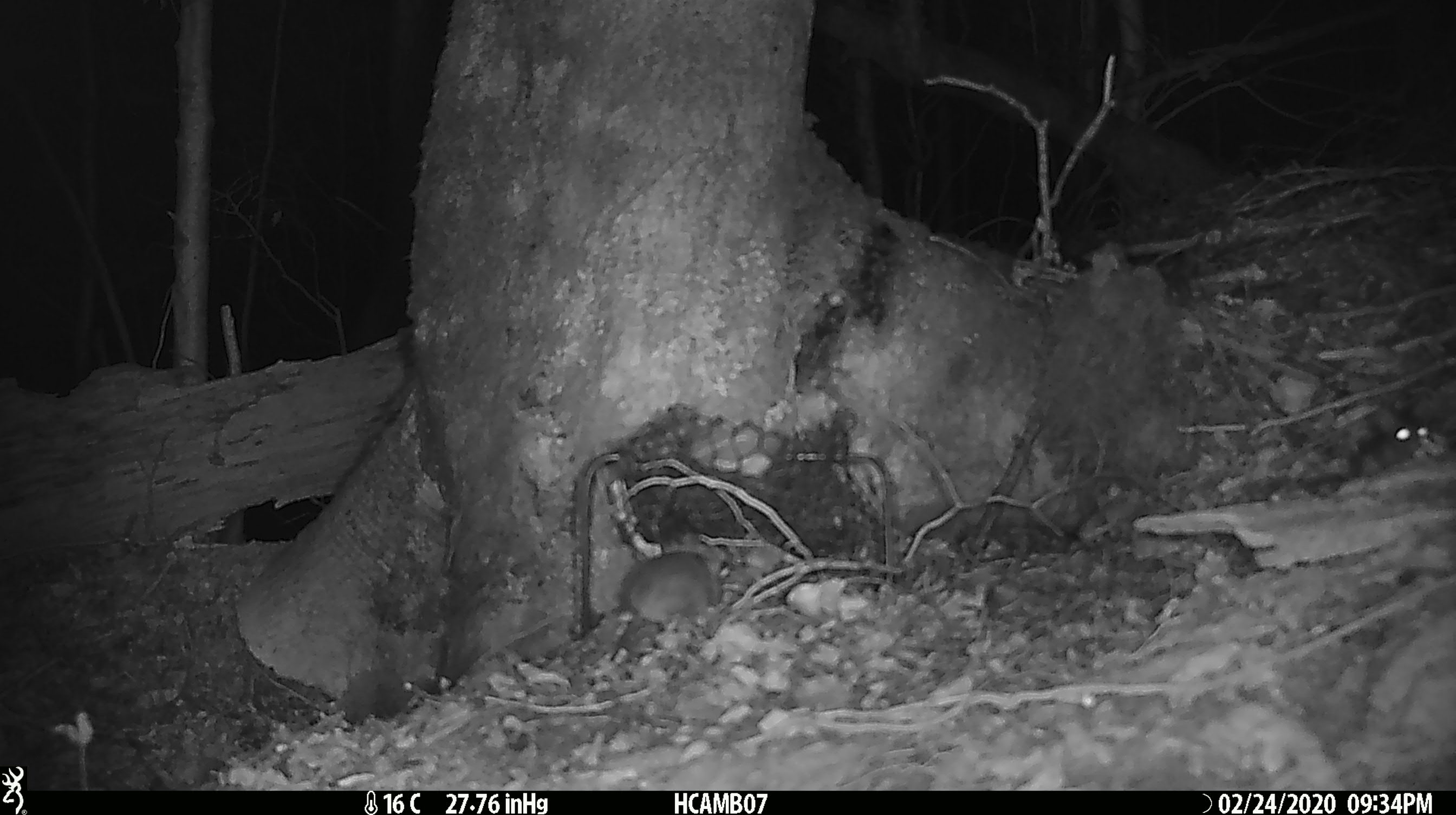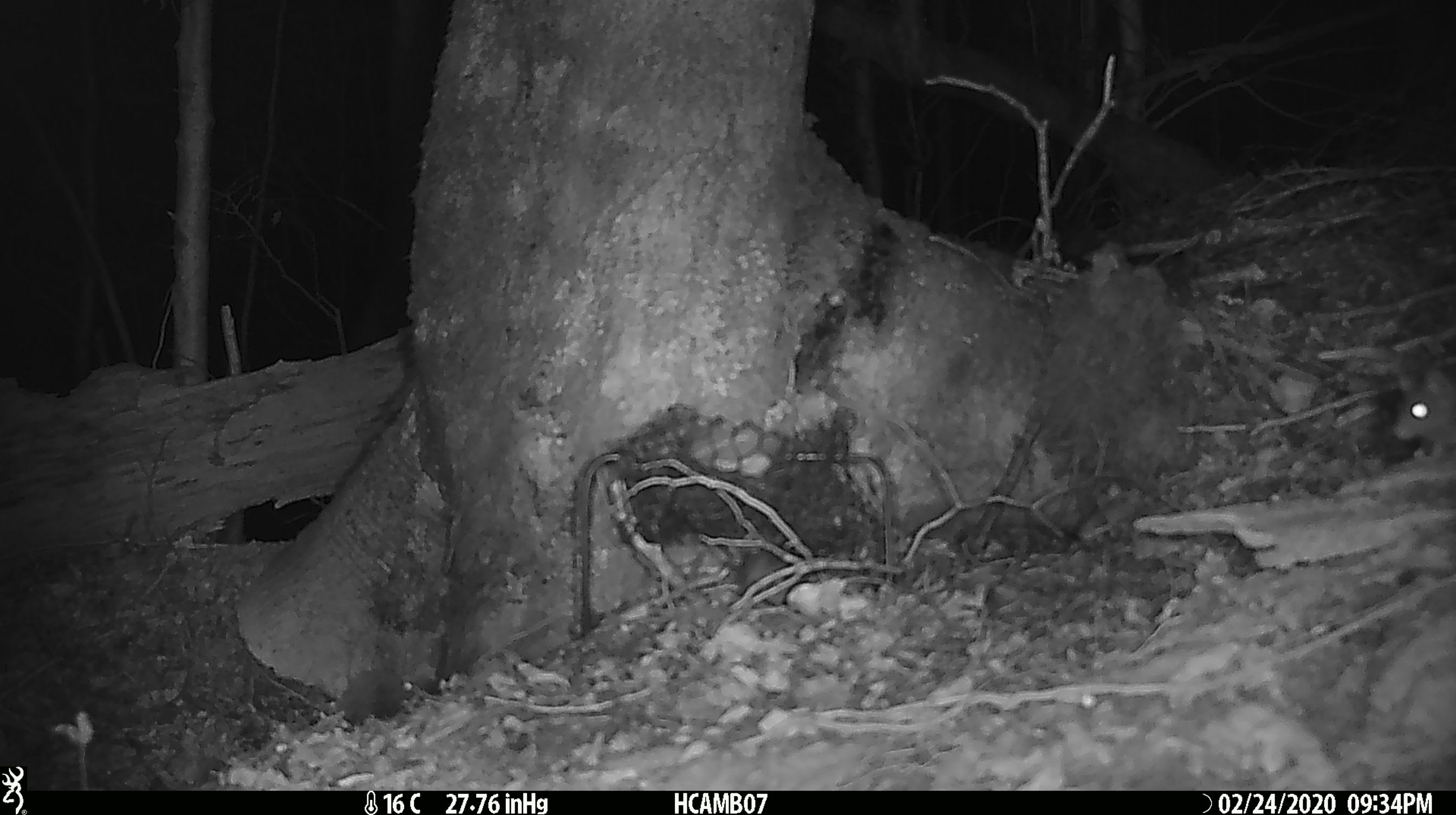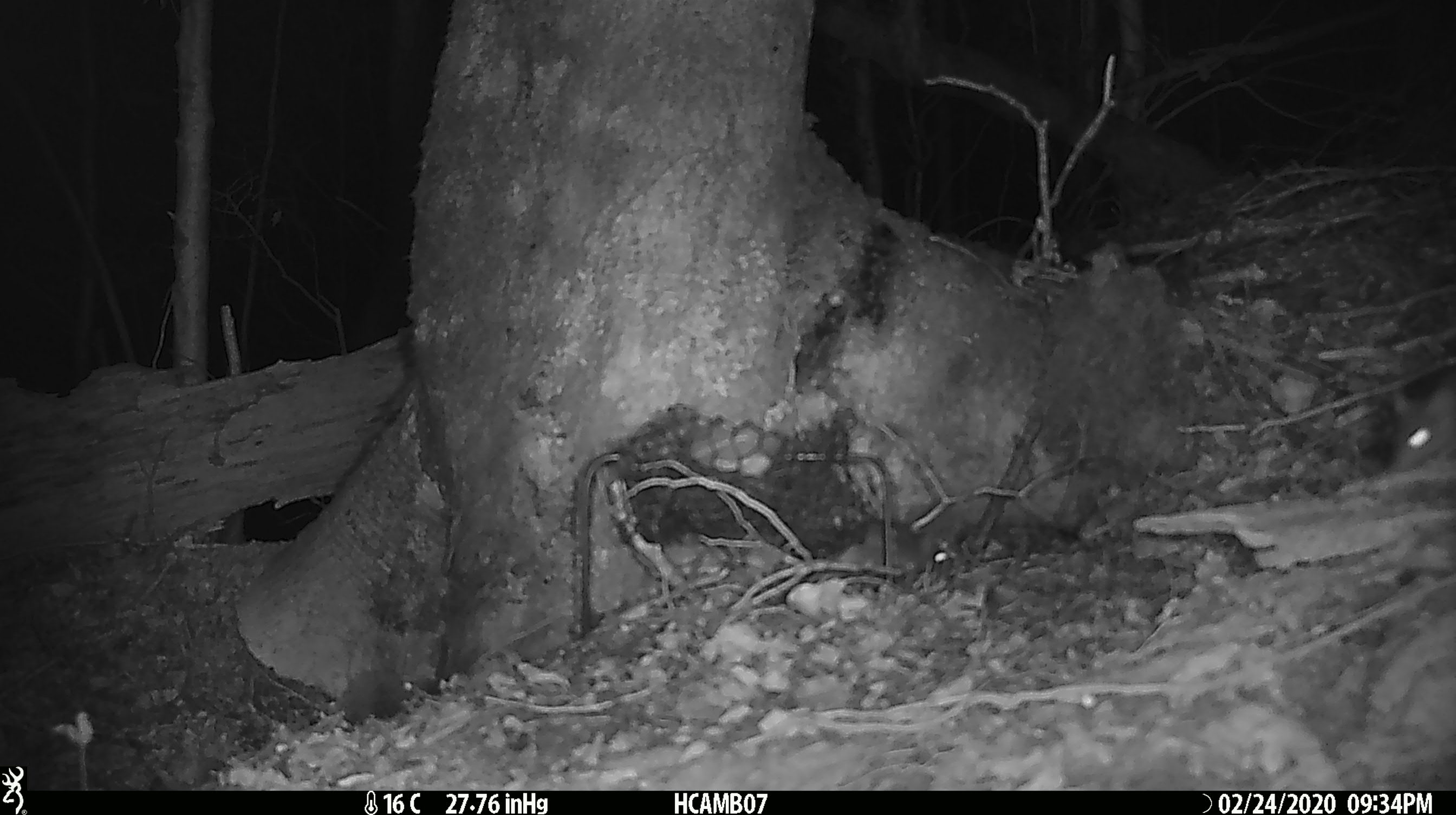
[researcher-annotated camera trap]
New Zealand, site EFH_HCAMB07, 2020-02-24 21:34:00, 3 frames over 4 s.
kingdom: Animalia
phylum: Chordata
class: Mammalia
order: Rodentia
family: Muridae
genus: Mus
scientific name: Mus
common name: mouse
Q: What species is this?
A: Mouse (Mus).